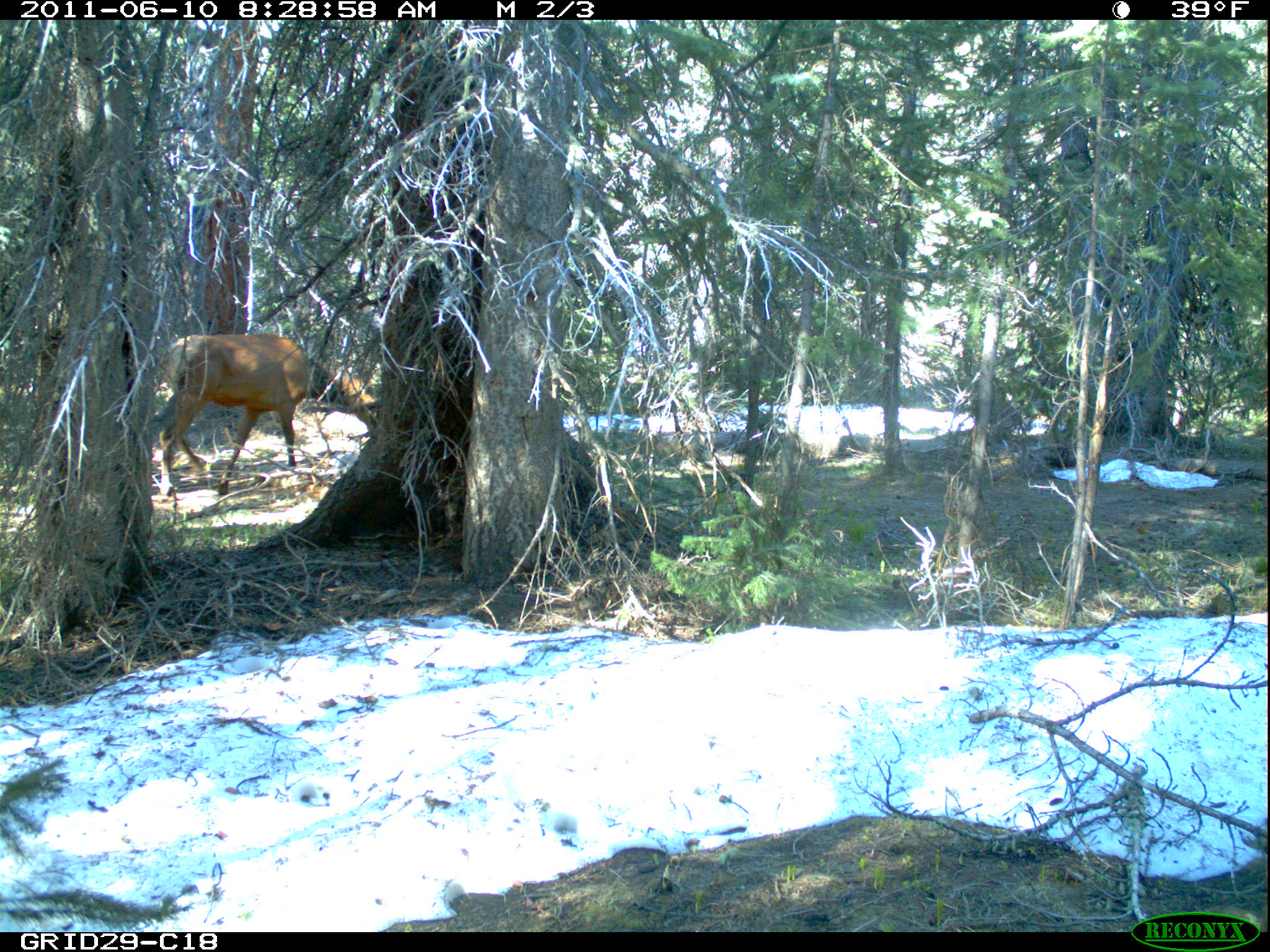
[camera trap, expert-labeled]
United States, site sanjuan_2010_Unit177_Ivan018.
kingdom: Animalia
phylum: Chordata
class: Mammalia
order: Artiodactyla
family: Cervidae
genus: Cervus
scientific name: Cervus elaphus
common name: red deer